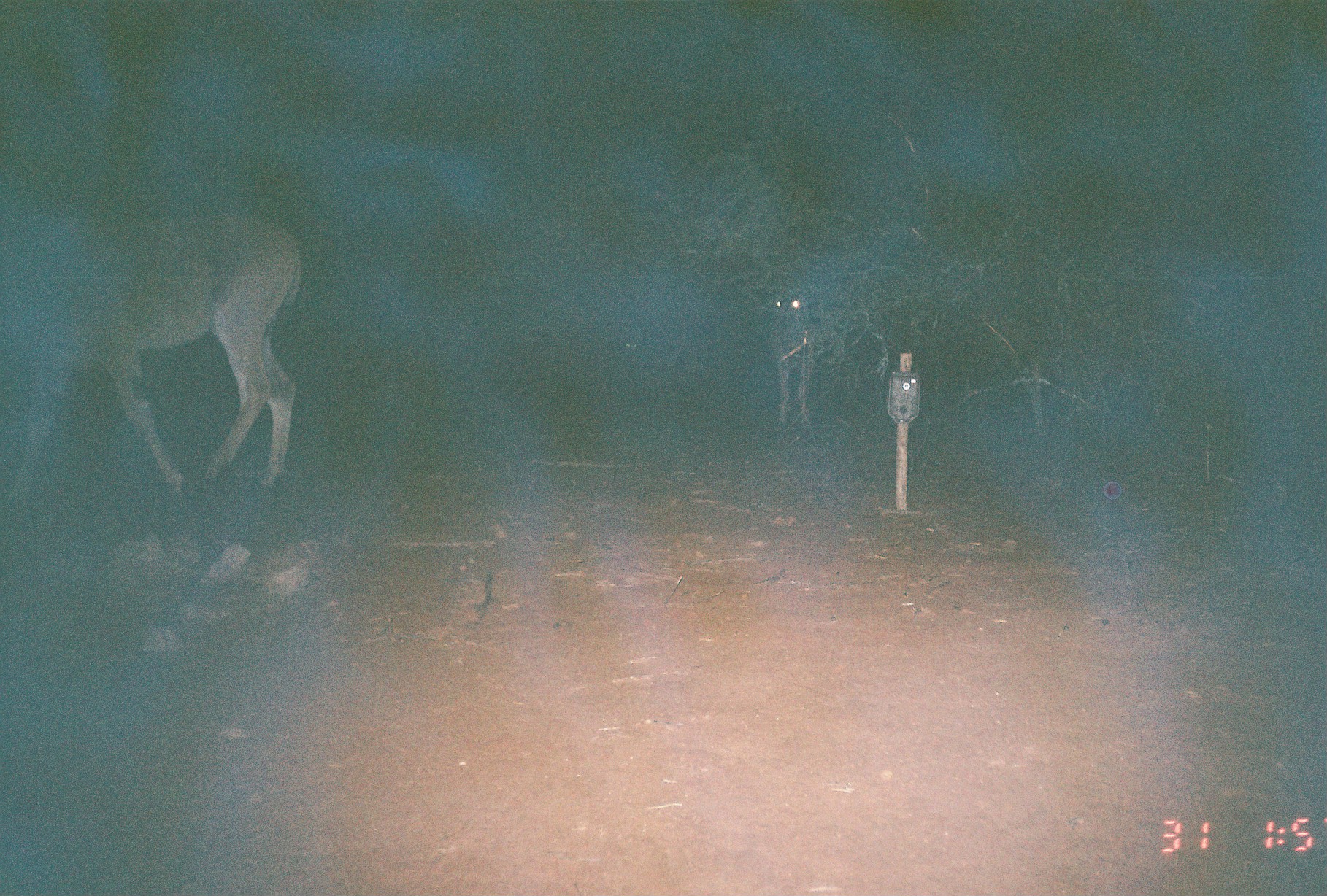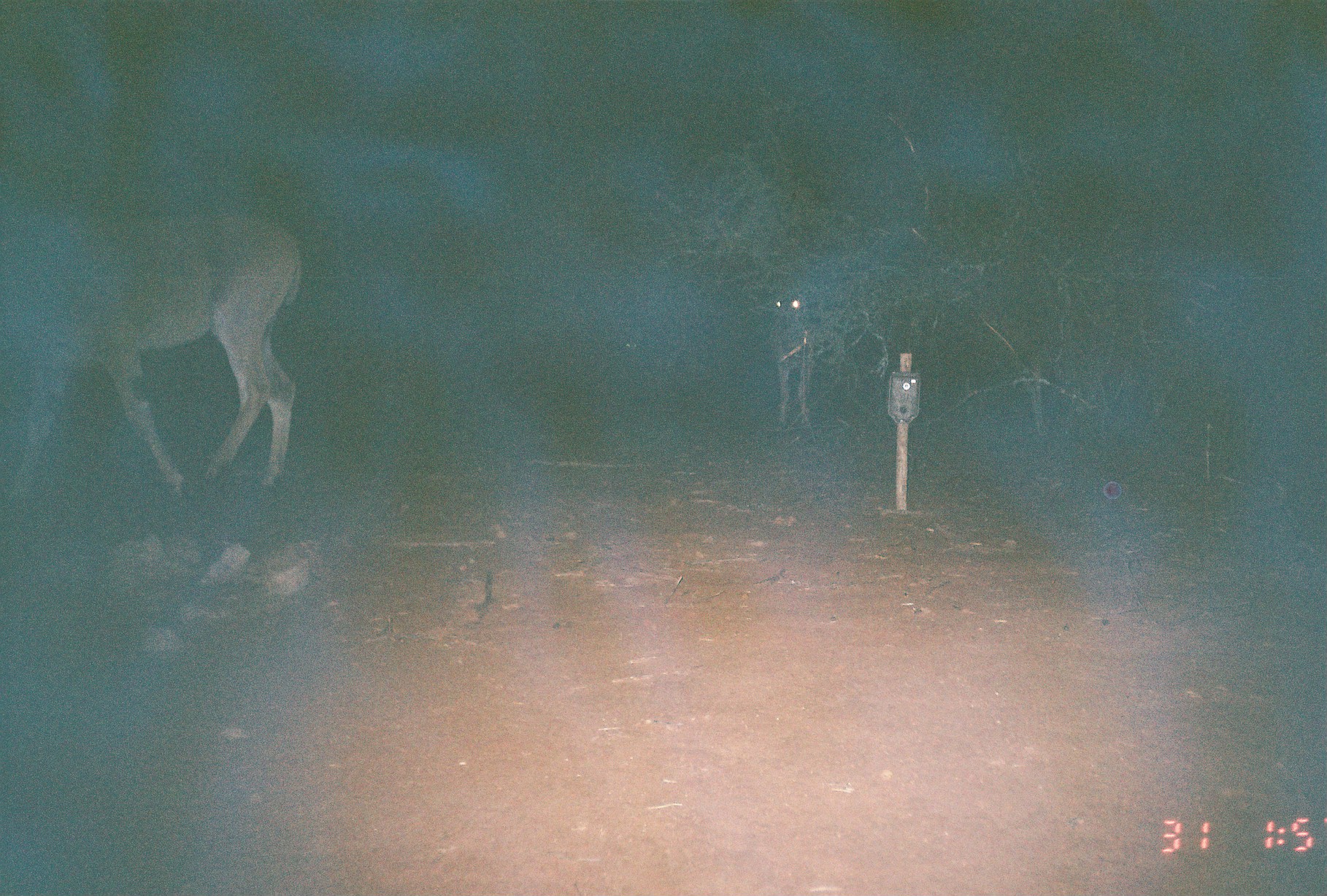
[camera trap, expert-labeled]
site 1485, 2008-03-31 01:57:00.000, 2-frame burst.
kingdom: Animalia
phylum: Chordata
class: Mammalia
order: Perissodactyla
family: Equidae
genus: Equus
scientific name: Equus quagga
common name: plains zebra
Equus quagga (plains zebra), count 1.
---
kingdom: Animalia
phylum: Chordata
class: Mammalia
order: Artiodactyla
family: Bovidae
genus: Tragelaphus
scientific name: Tragelaphus oryx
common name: eland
Tragelaphus oryx (eland), count 1.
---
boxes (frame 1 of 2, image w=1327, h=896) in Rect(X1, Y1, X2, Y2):
equus quagga: Rect(0, 193, 304, 496); Rect(765, 278, 821, 442)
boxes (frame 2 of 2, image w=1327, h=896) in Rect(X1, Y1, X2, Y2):
tragelaphus oryx: Rect(0, 198, 304, 496); Rect(765, 278, 855, 432)